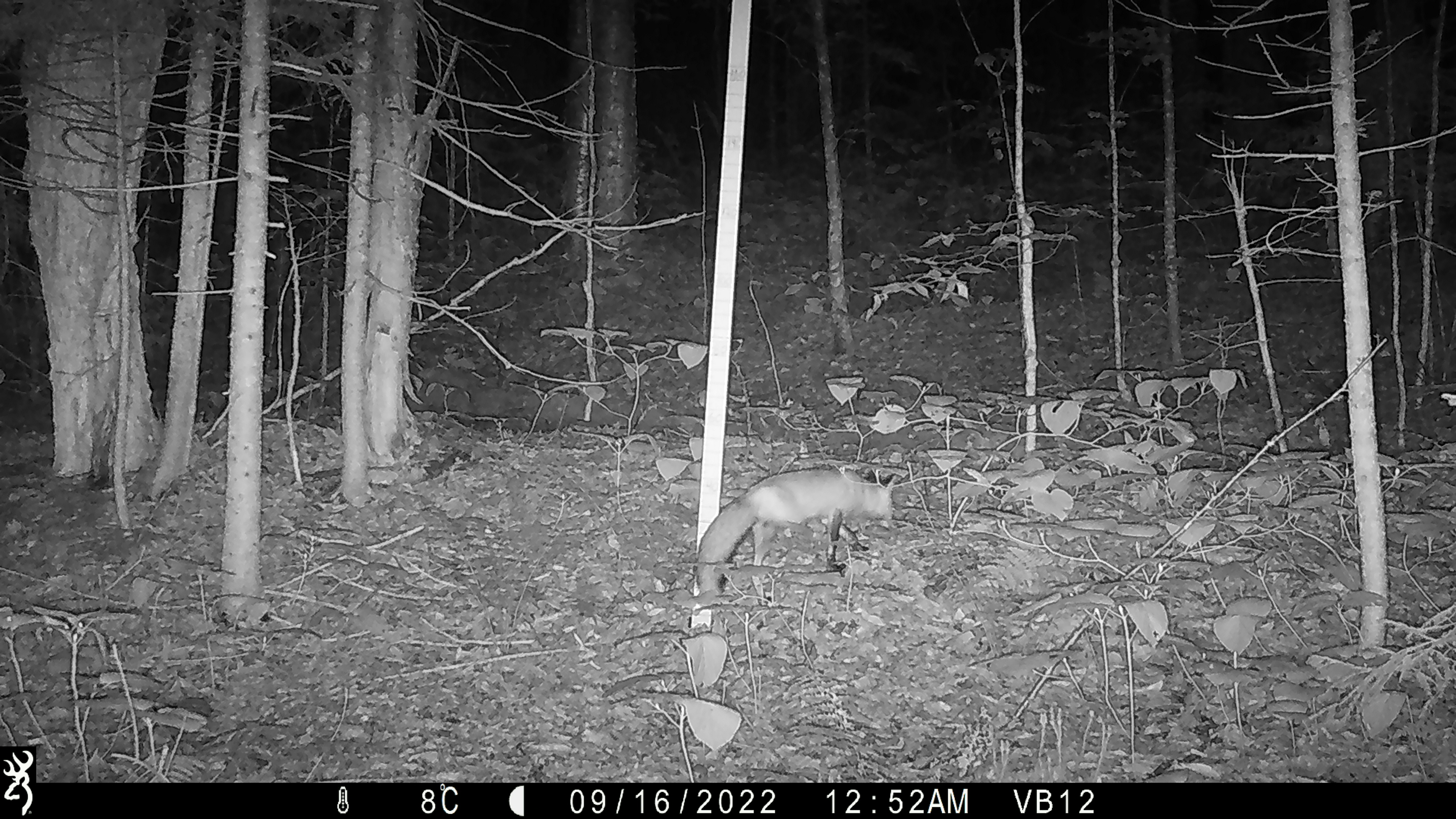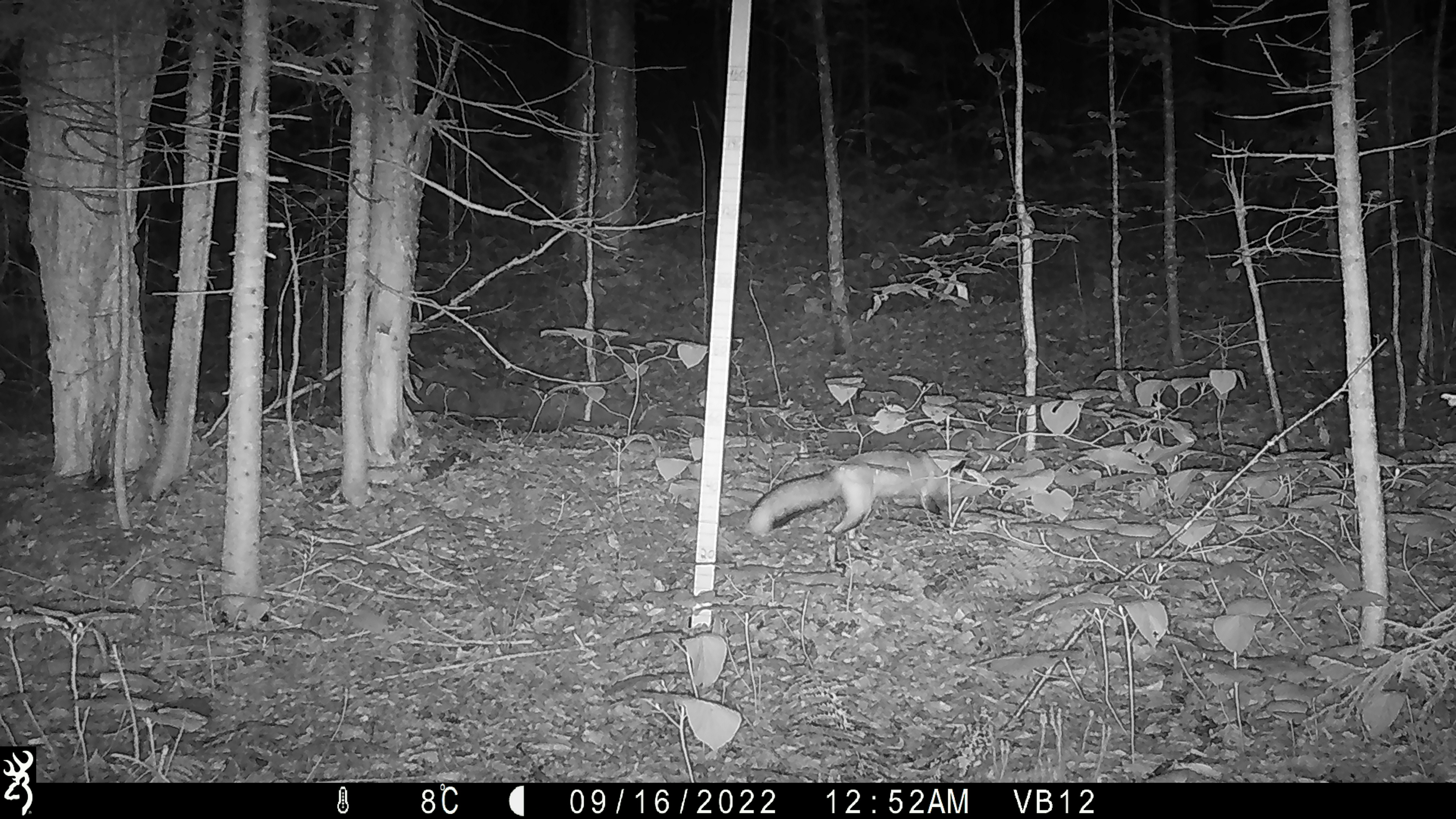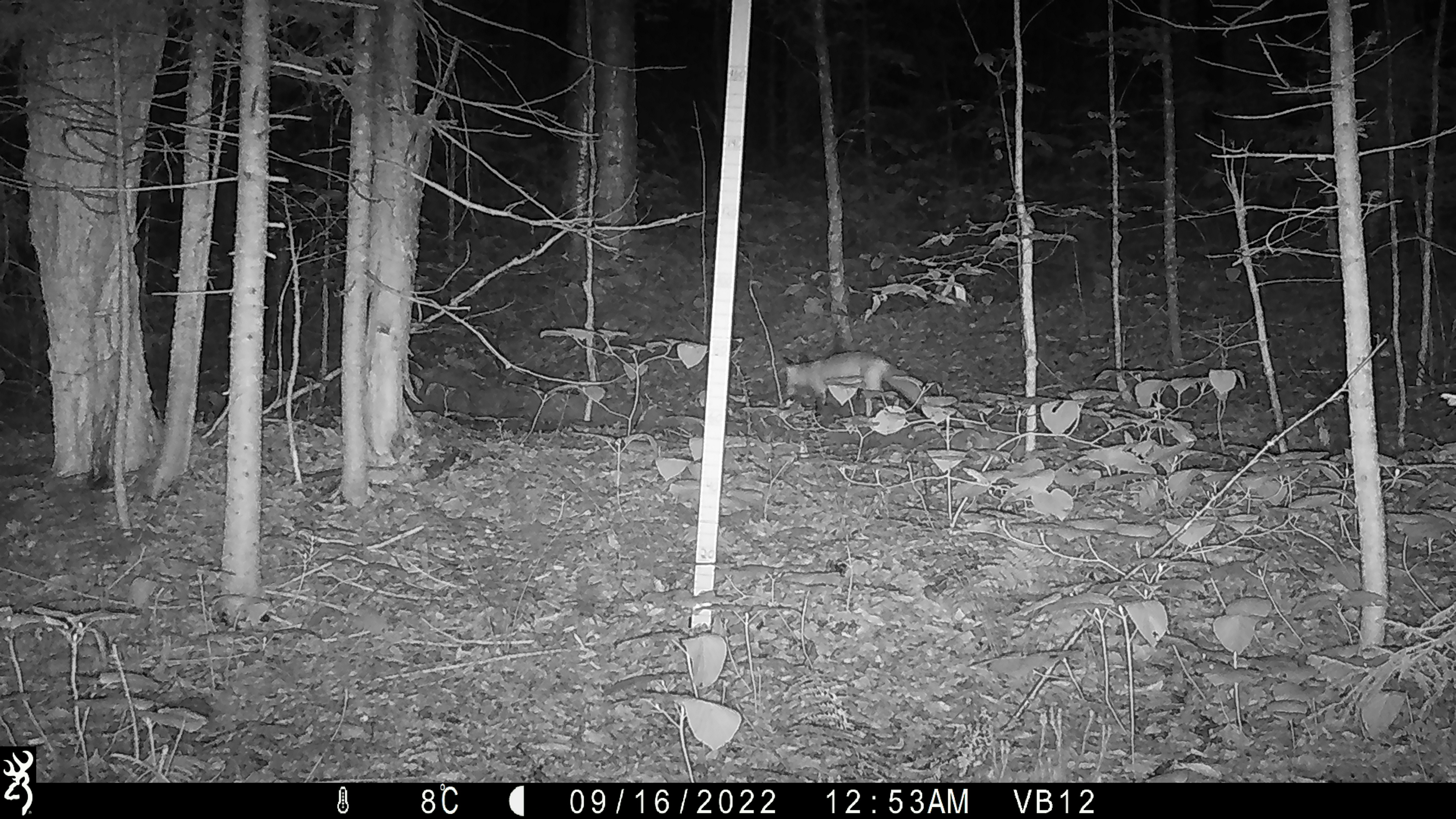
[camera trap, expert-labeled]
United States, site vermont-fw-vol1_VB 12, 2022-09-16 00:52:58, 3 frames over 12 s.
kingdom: Animalia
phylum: Chordata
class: Mammalia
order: Carnivora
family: Canidae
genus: Vulpes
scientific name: Vulpes vulpes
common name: red fox